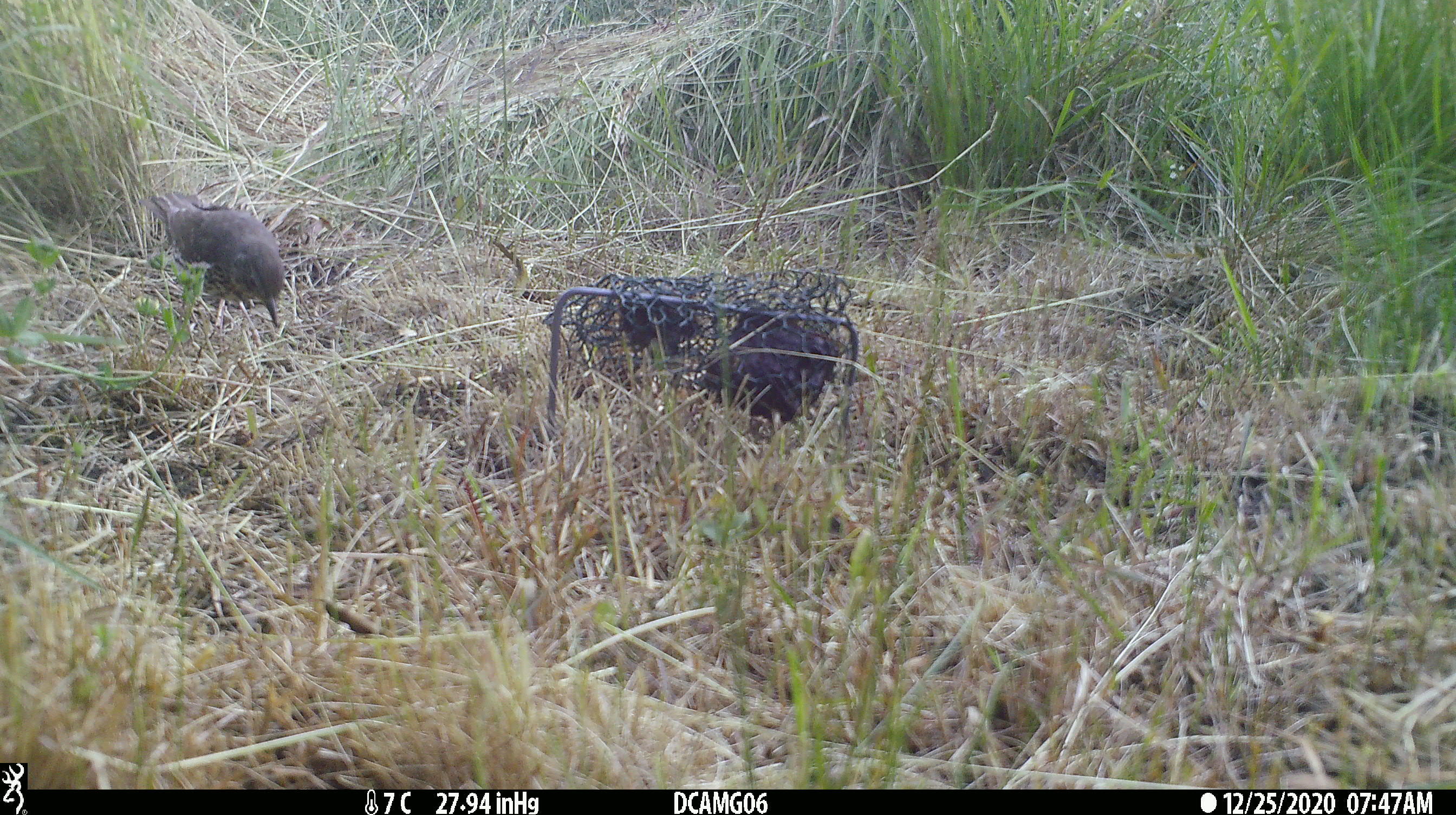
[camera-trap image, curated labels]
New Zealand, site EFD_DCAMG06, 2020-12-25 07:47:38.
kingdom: Animalia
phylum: Chordata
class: Aves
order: Passeriformes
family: Turdidae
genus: Turdus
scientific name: Turdus philomelos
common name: song thrush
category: thrush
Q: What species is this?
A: Thrush (song thrush) (Turdus philomelos).